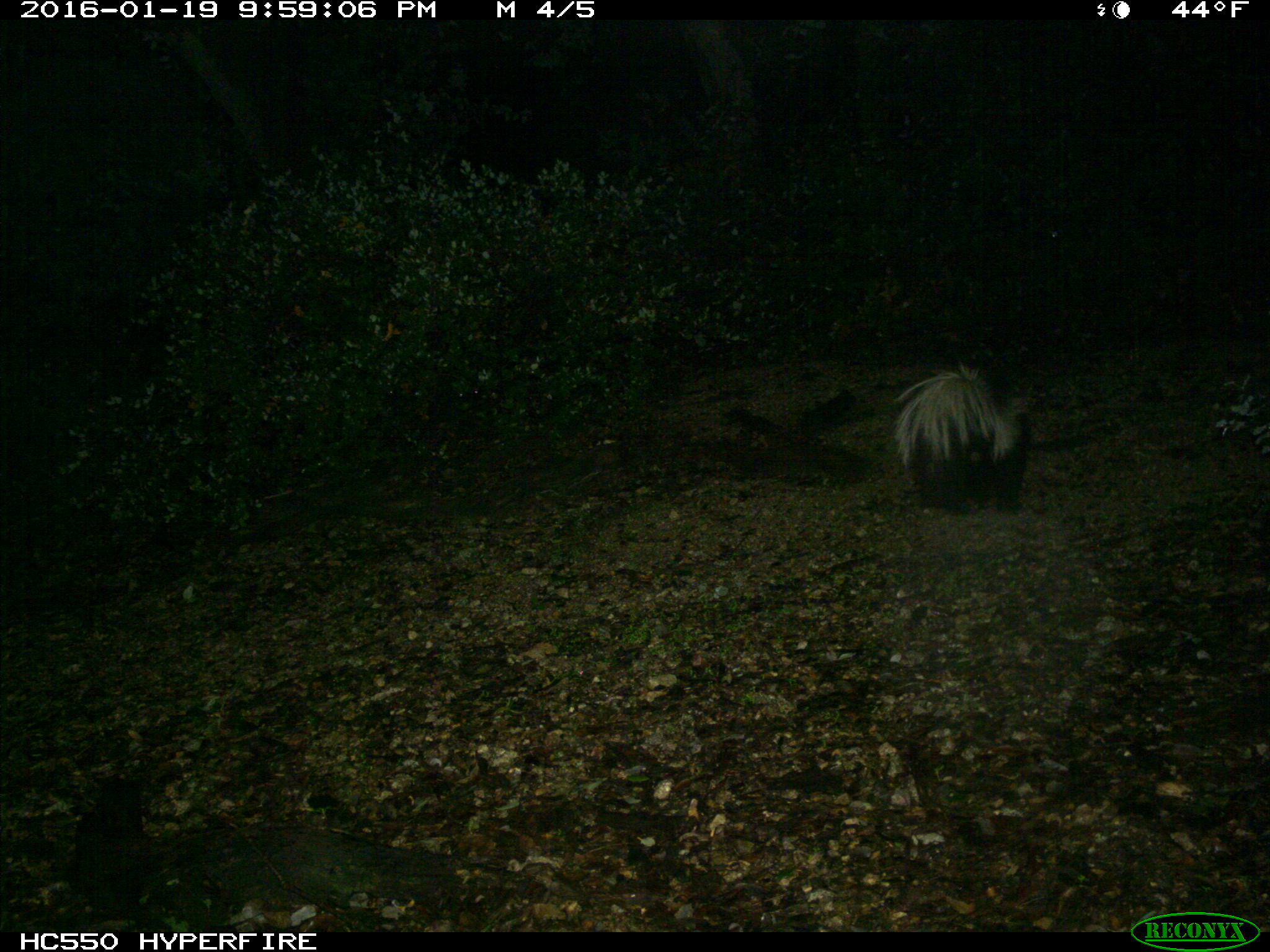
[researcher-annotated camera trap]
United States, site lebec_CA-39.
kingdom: Animalia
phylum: Chordata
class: Mammalia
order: Carnivora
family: Mephitidae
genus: Mephitis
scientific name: Mephitis mephitis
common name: striped skunk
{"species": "Mephitis mephitis (striped skunk)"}